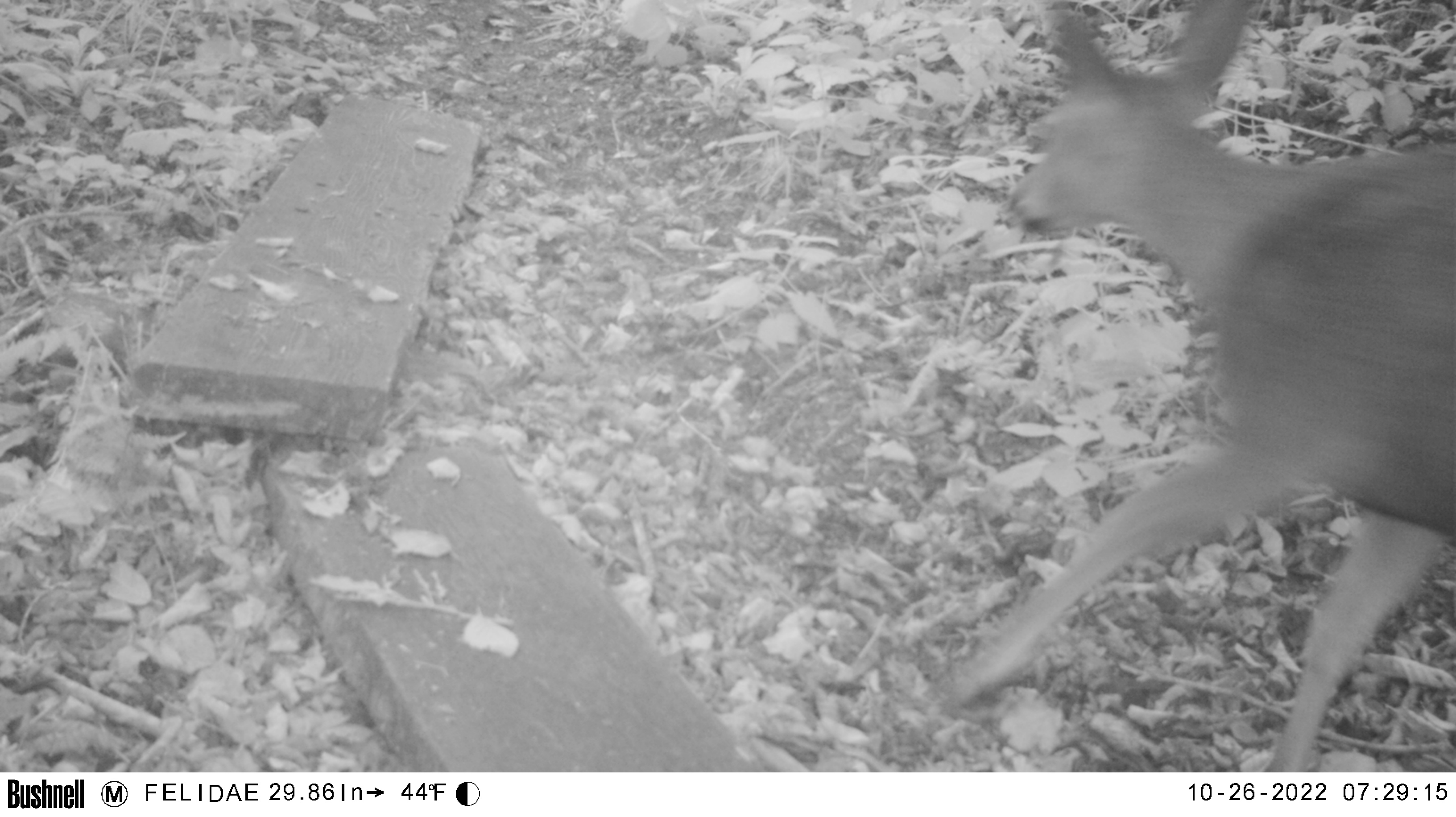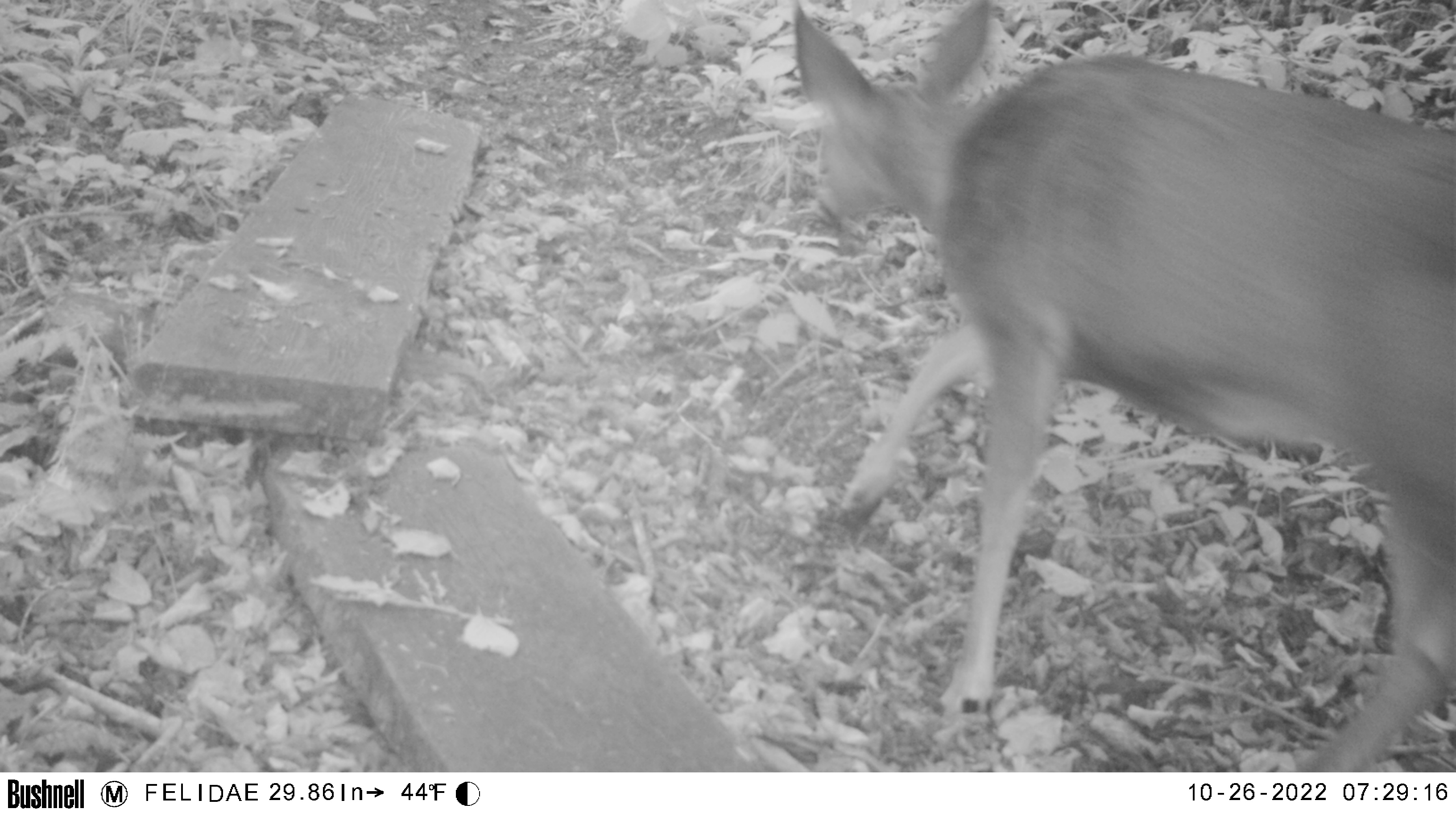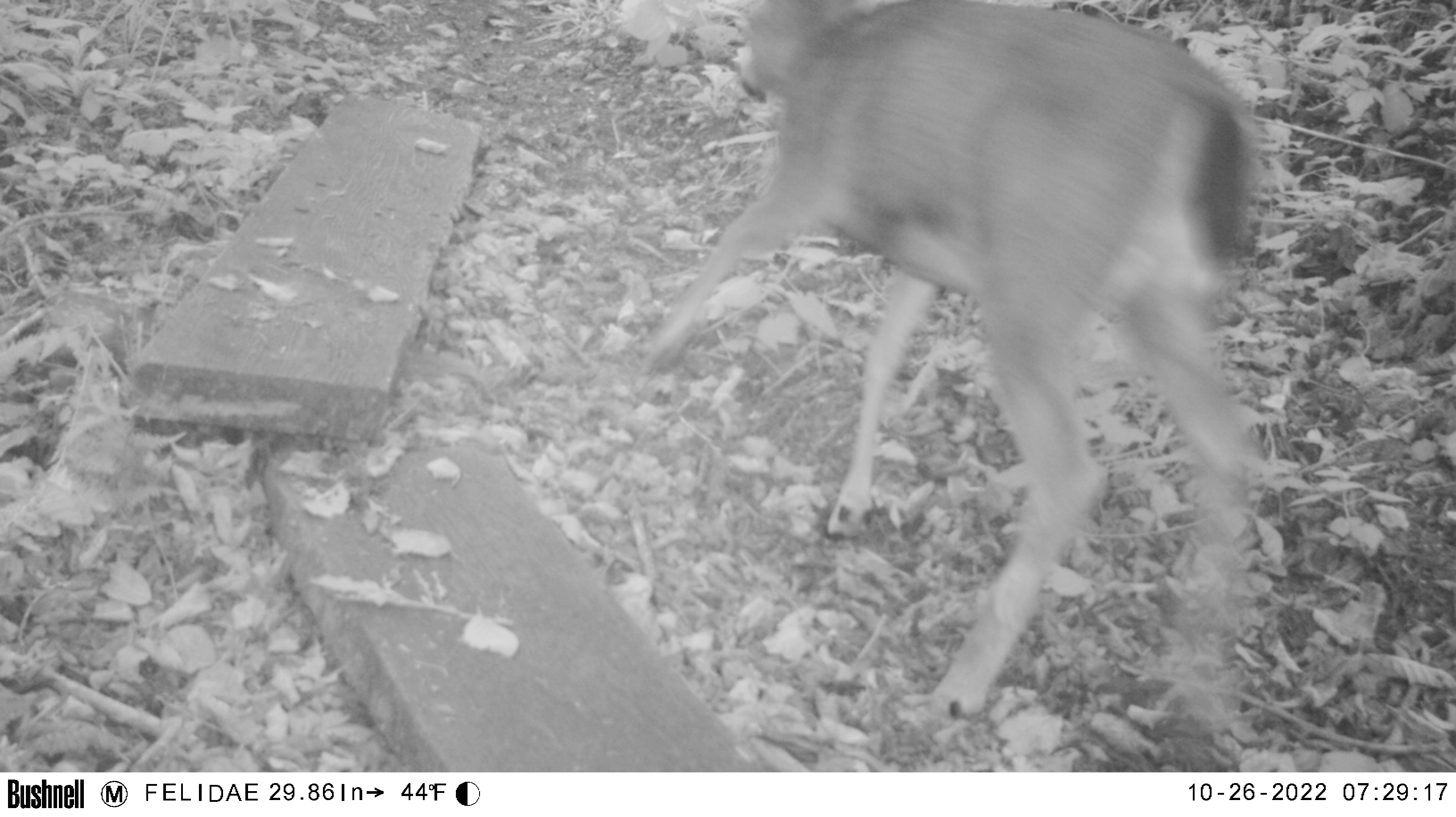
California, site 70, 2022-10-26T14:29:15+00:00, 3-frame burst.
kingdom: Animalia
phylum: Chordata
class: Mammalia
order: Artiodactyla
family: Cervidae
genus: Odocoileus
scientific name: Odocoileus hemionus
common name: mule deer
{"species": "mule deer (Odocoileus hemionus)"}